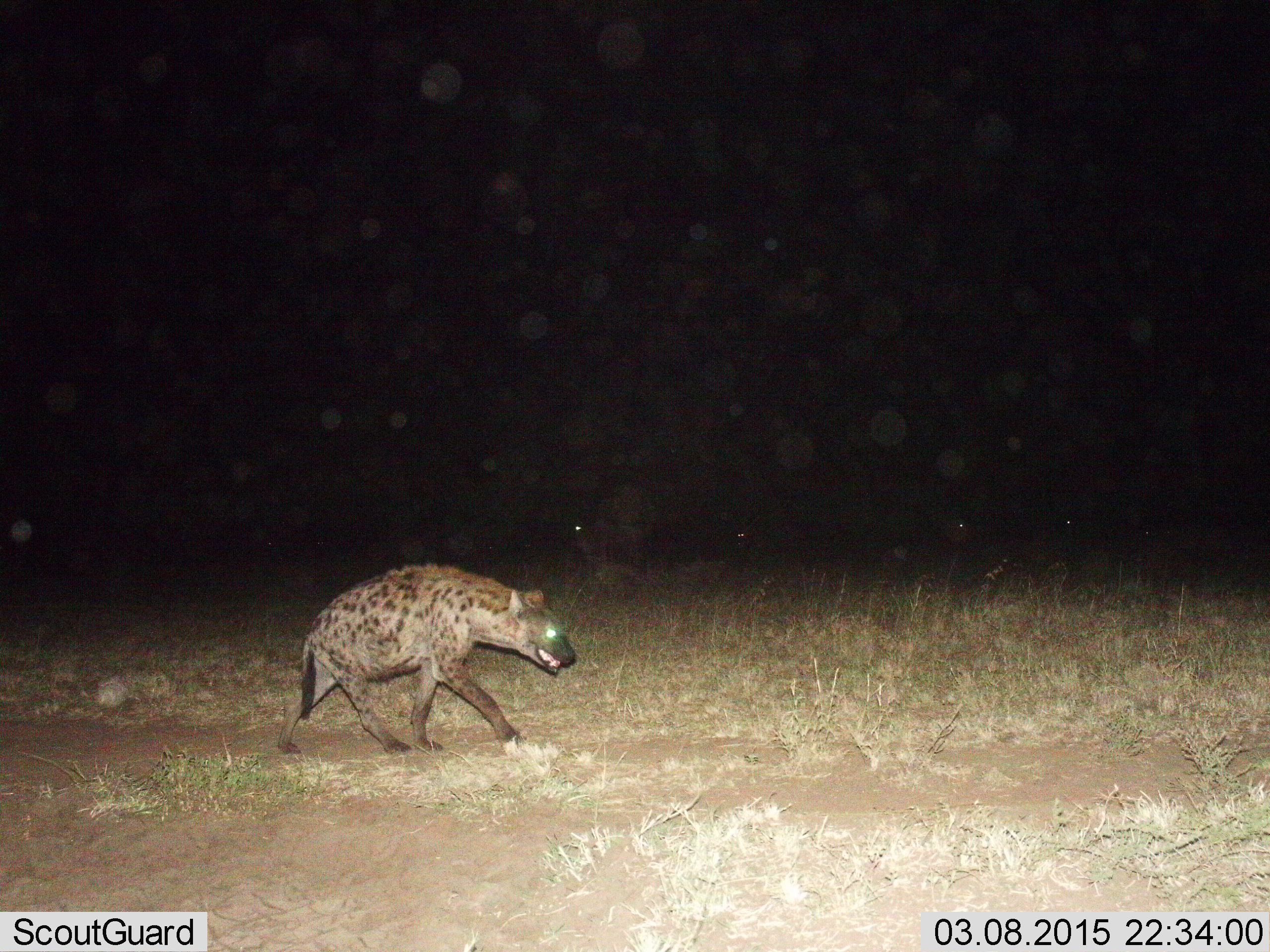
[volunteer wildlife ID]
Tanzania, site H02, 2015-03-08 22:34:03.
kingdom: Animalia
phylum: Chordata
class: Mammalia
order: Carnivora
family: Hyaenidae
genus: Crocuta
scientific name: Crocuta crocuta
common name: spotted hyena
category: hyenaspotted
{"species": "hyenaspotted (spotted hyena) (Crocuta crocuta)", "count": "1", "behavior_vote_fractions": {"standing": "0%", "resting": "0%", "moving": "100%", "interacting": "0%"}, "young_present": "0%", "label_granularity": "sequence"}